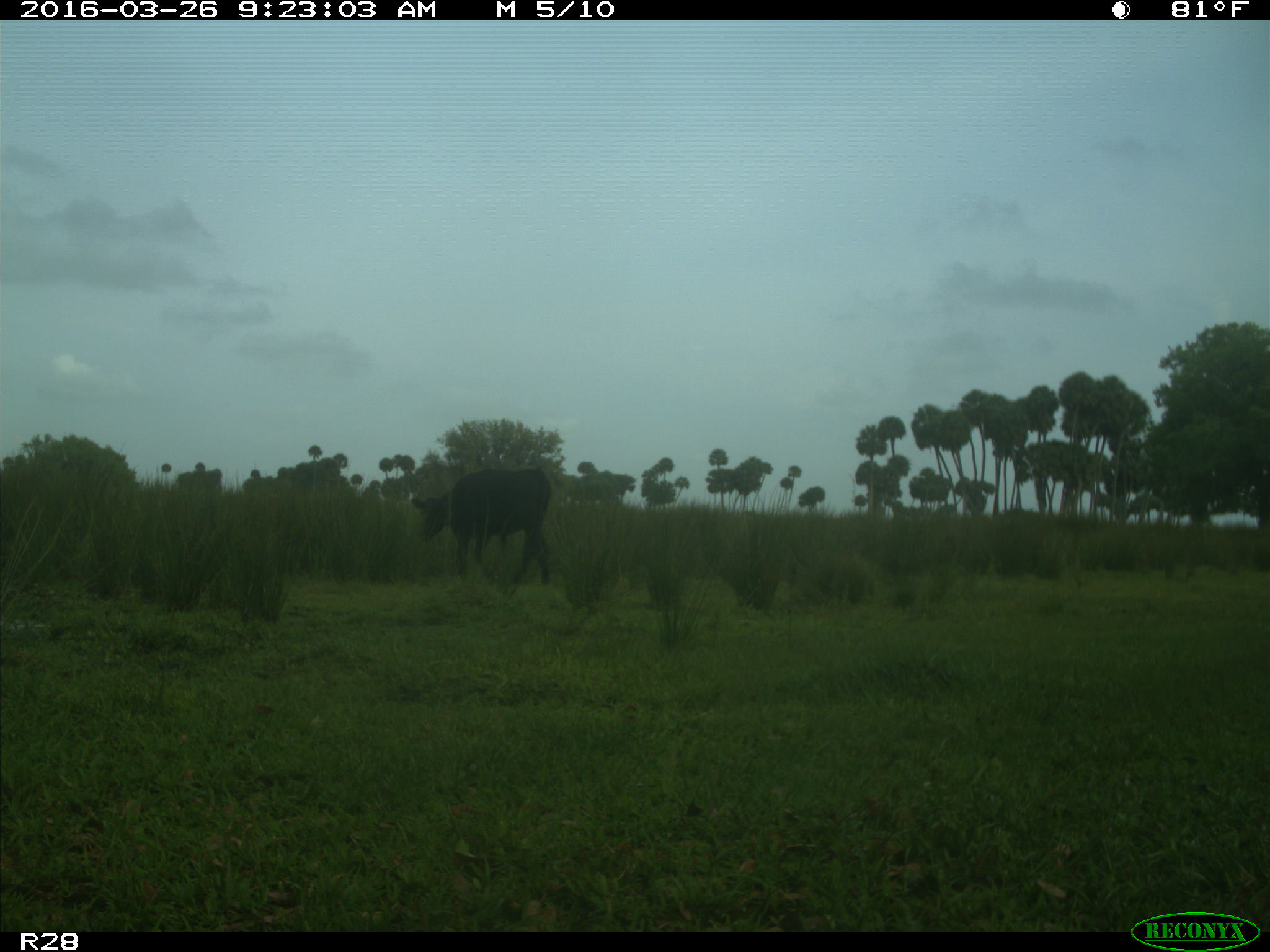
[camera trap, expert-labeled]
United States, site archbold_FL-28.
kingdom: Animalia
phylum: Chordata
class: Mammalia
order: Artiodactyla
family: Bovidae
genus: Bos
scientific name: Bos taurus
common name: domestic cow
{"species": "Bos taurus (domestic cow)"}